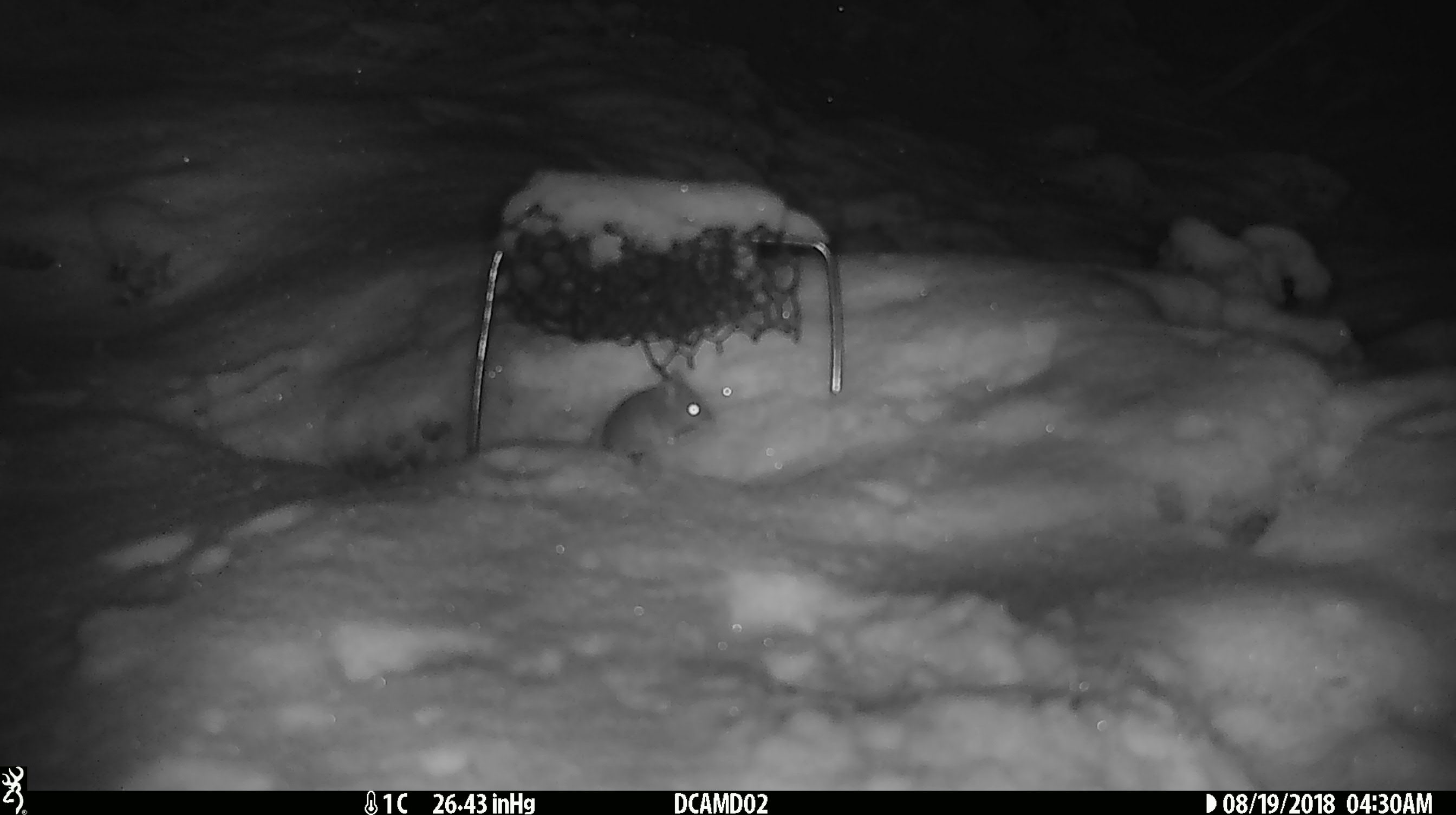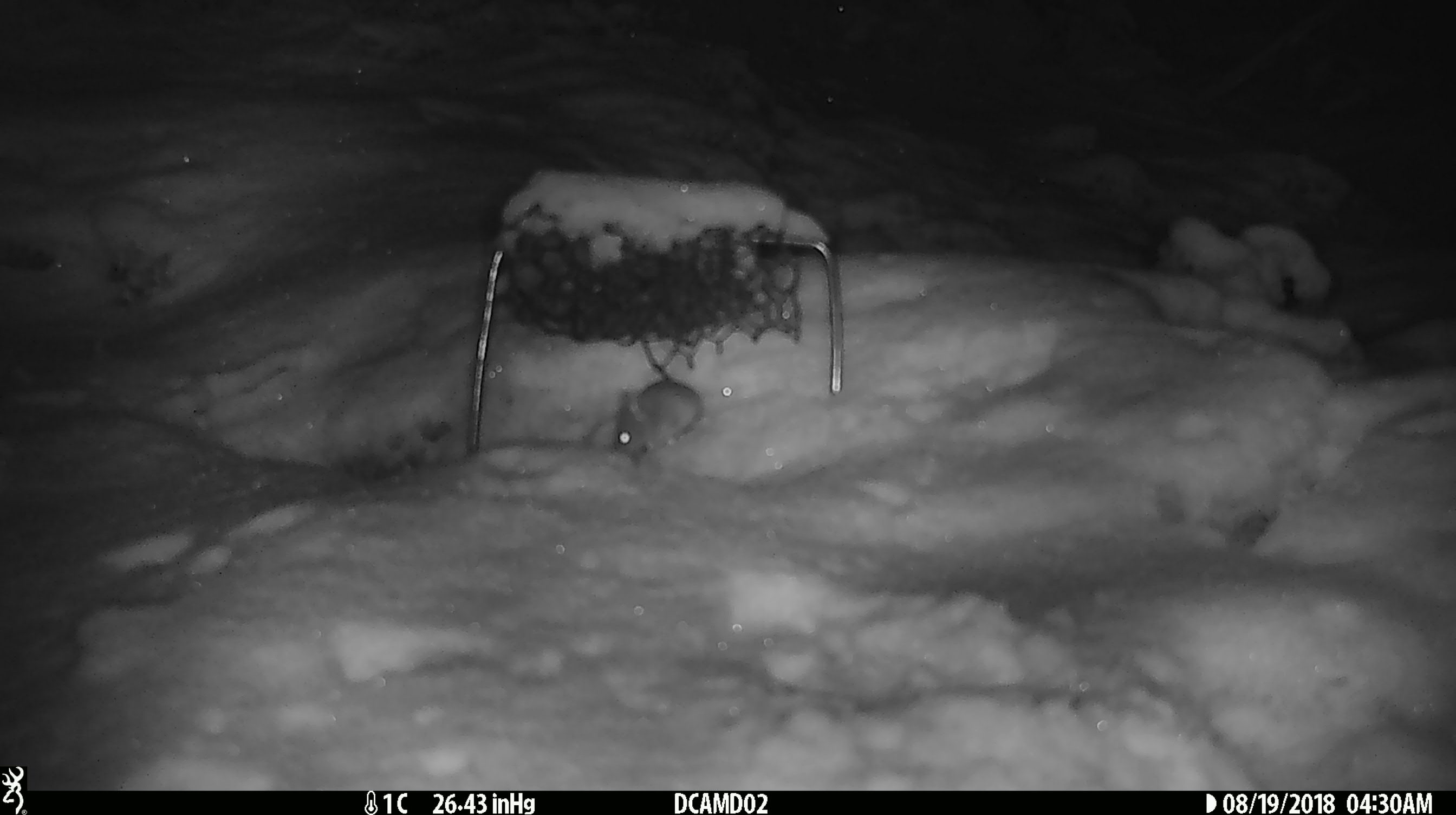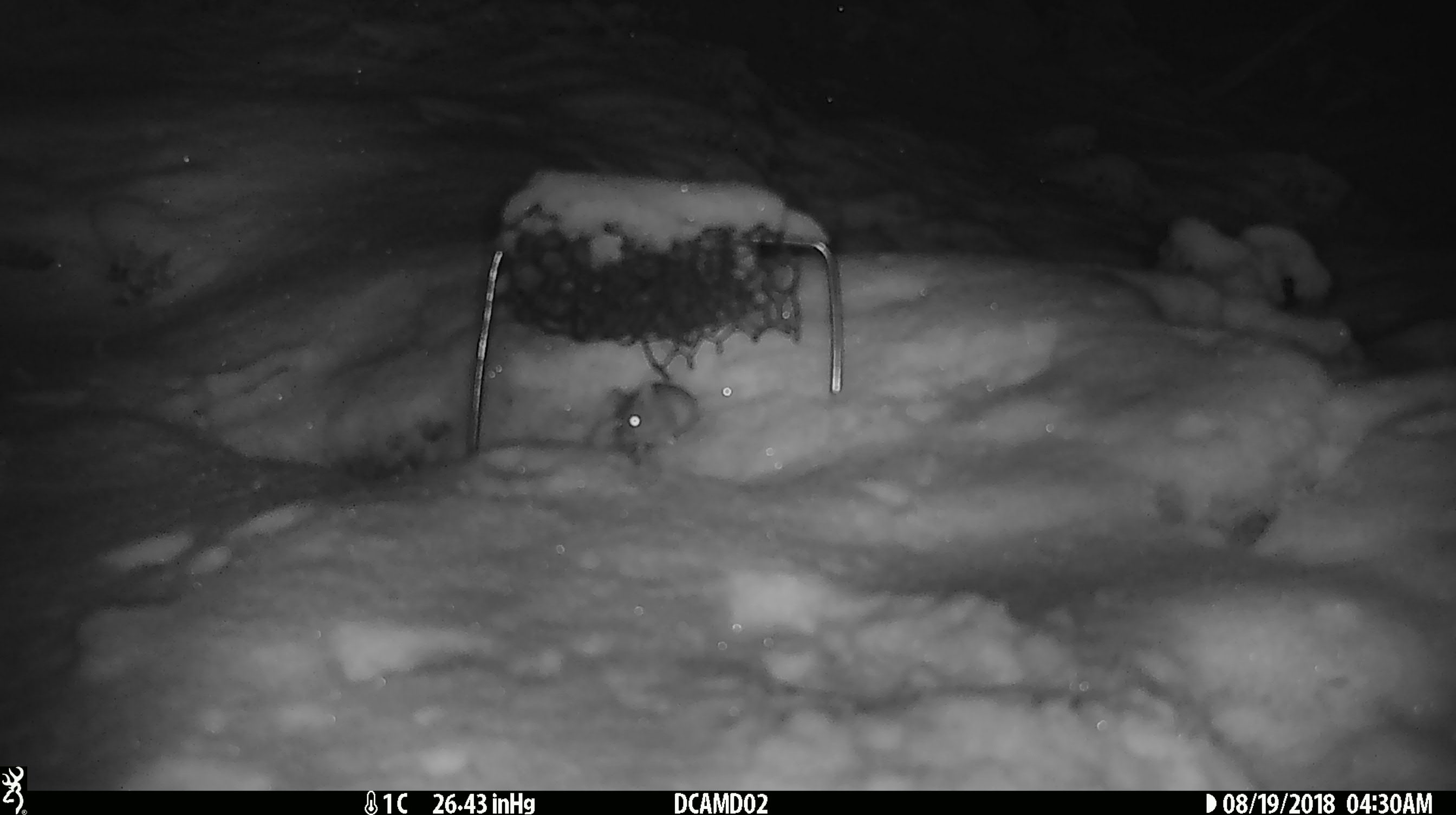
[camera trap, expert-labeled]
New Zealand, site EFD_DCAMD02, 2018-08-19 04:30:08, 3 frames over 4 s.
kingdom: Animalia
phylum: Chordata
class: Mammalia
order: Rodentia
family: Muridae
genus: Mus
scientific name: Mus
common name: mouse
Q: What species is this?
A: Mouse (Mus).